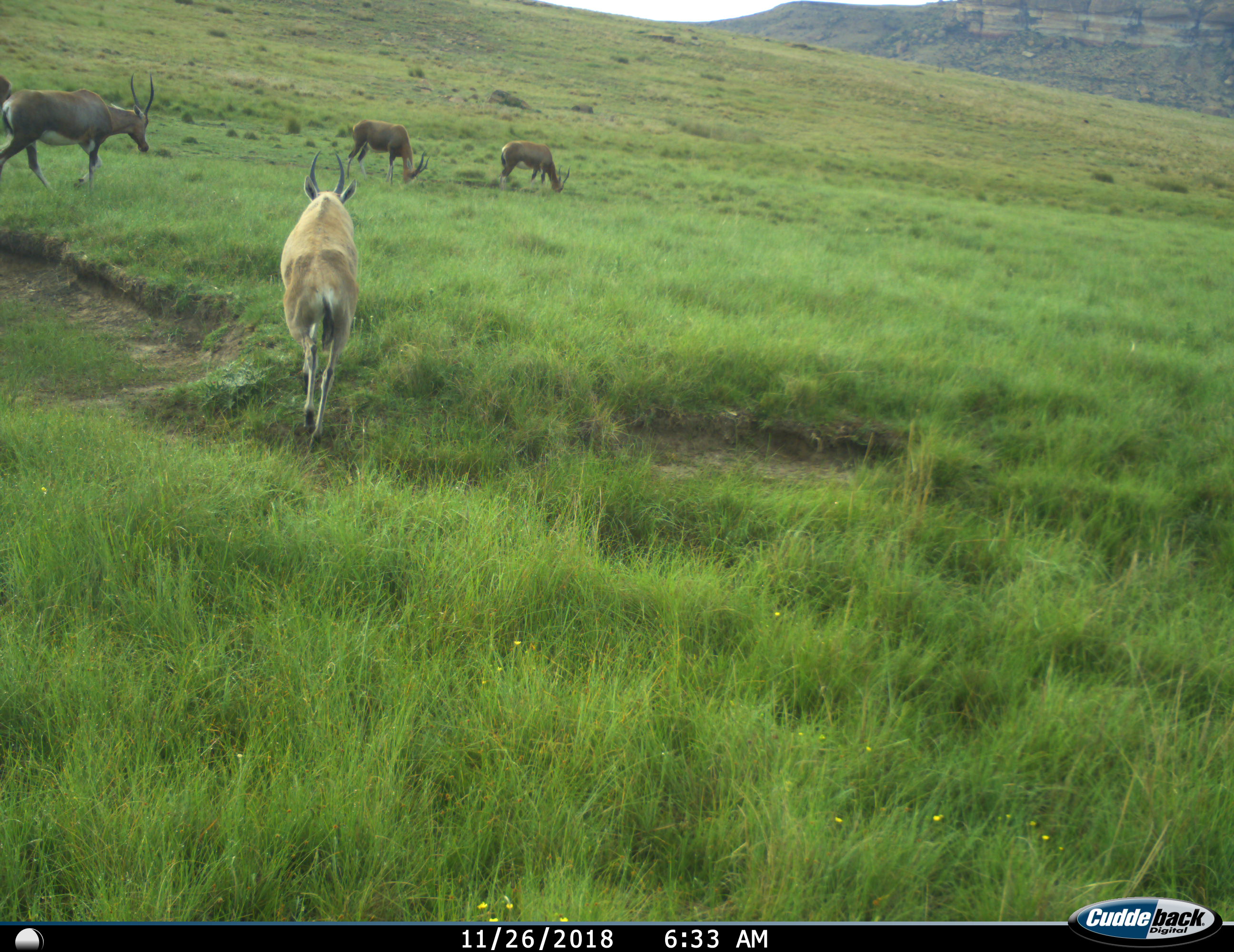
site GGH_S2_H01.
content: unidentified animal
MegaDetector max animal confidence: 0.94